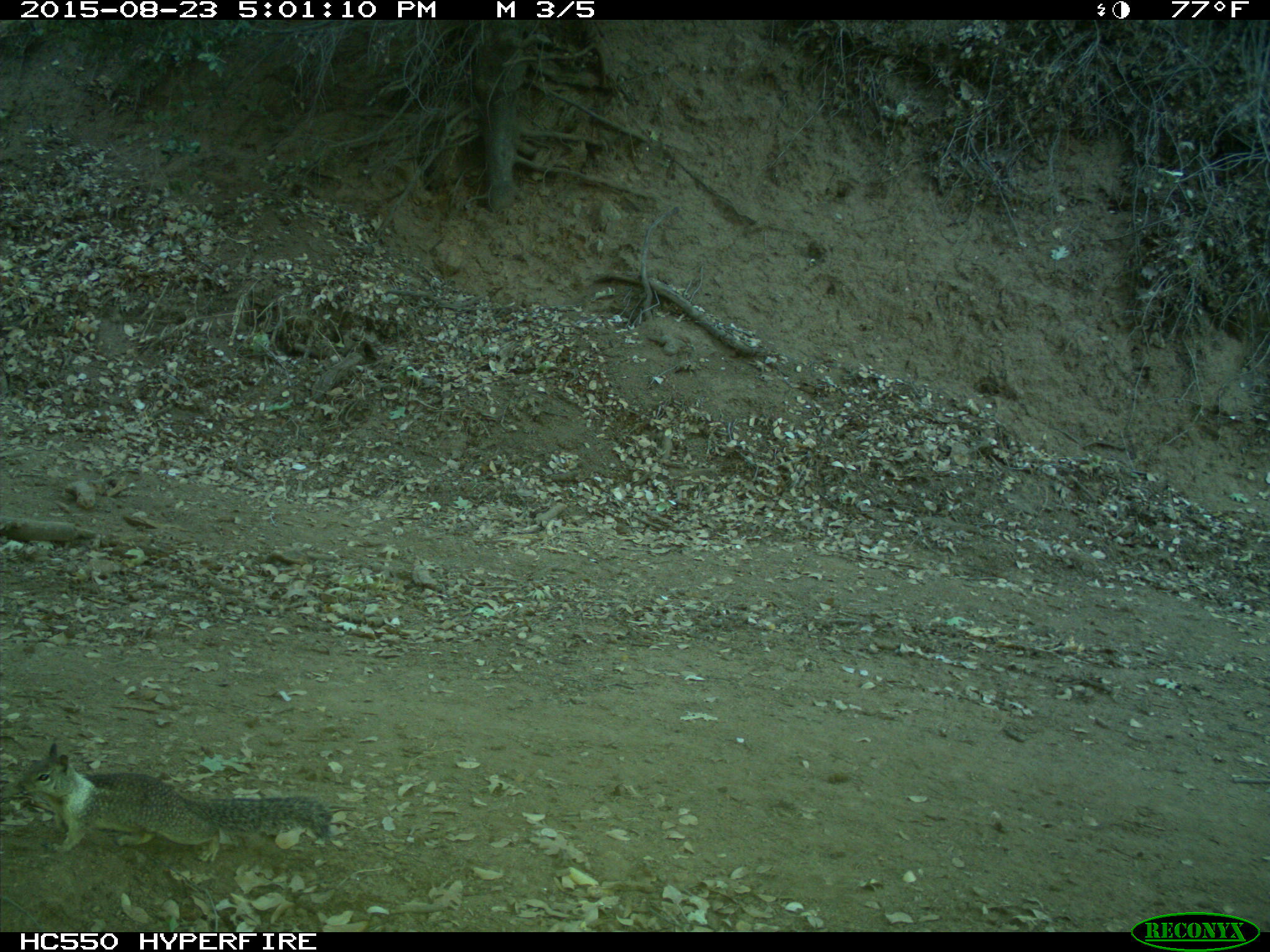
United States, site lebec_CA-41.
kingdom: Animalia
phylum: Chordata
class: Mammalia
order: Rodentia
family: Sciuridae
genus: Otospermophilus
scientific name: Otospermophilus beecheyi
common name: california ground squirrel